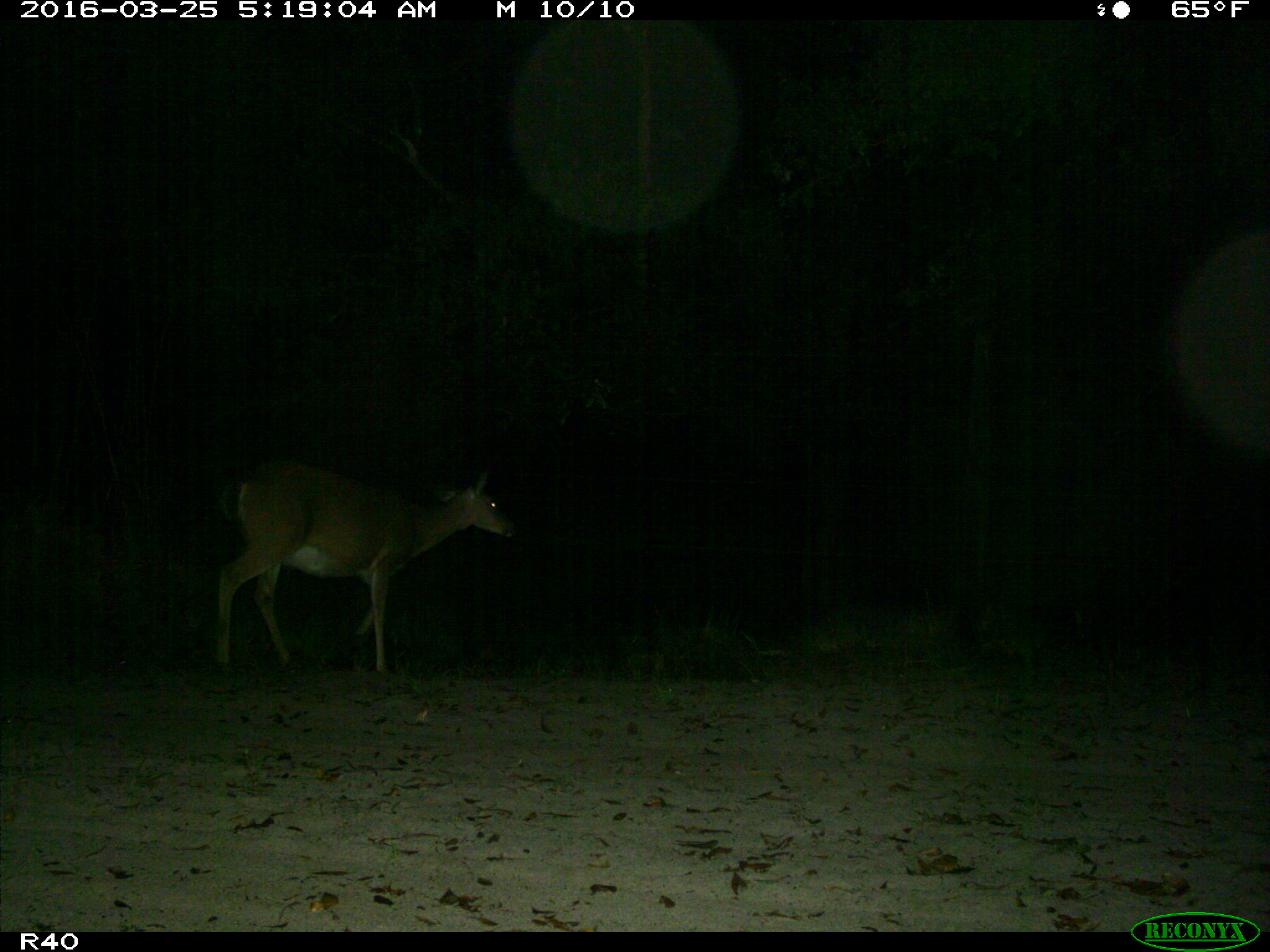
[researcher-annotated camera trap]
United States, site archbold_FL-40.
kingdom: Animalia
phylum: Chordata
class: Mammalia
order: Artiodactyla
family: Cervidae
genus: Odocoileus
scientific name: Odocoileus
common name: deer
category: unidentified deer